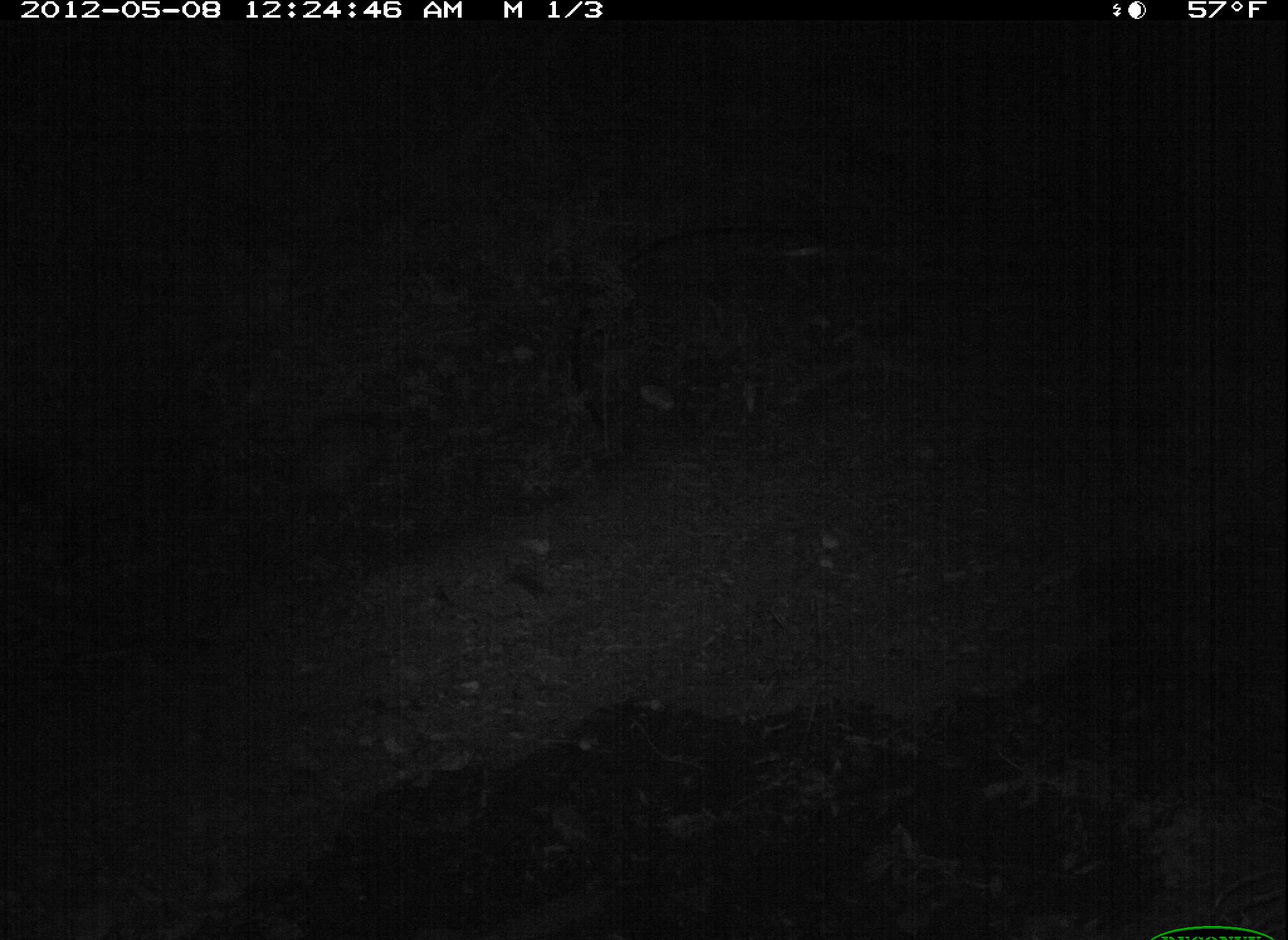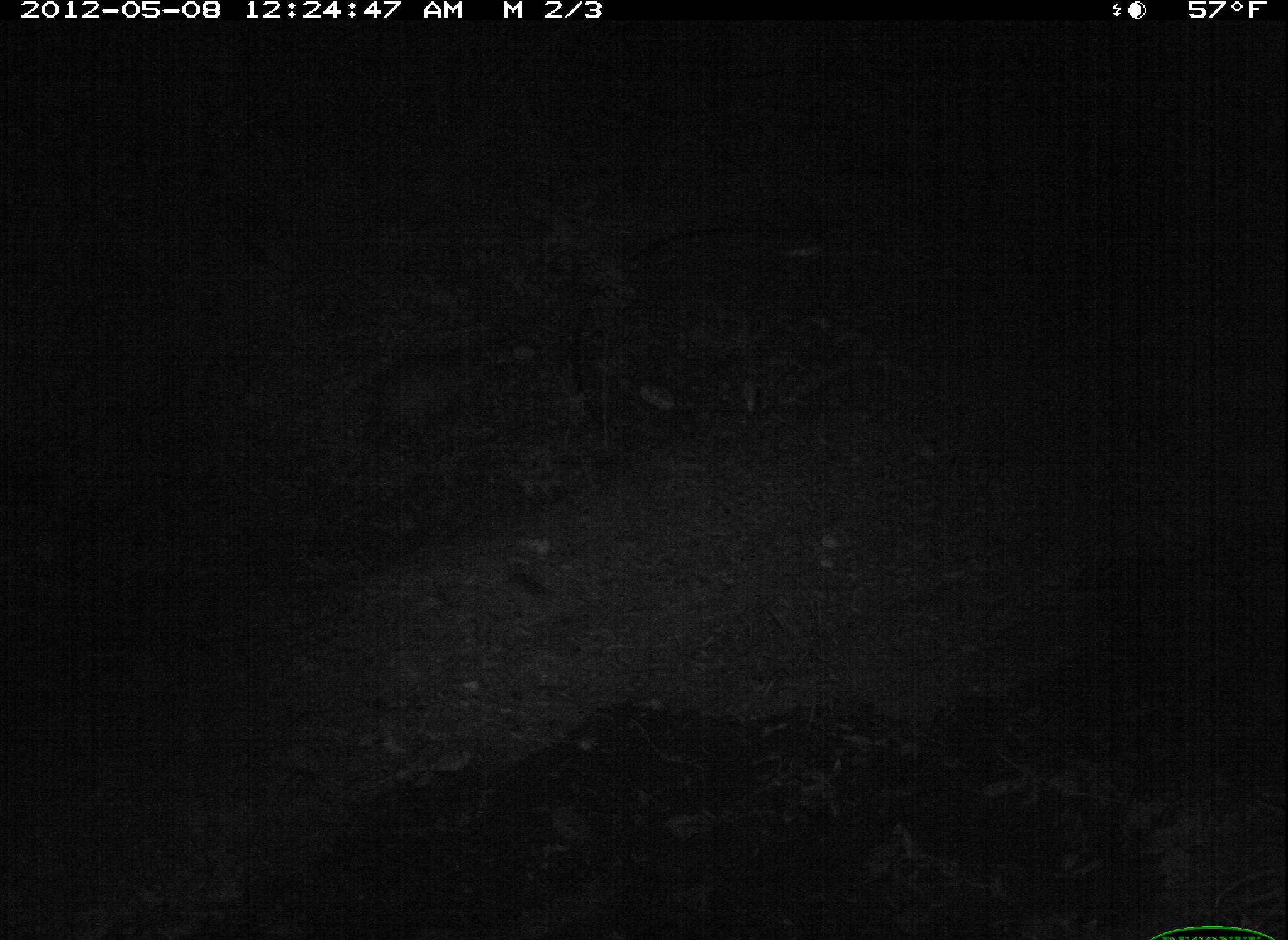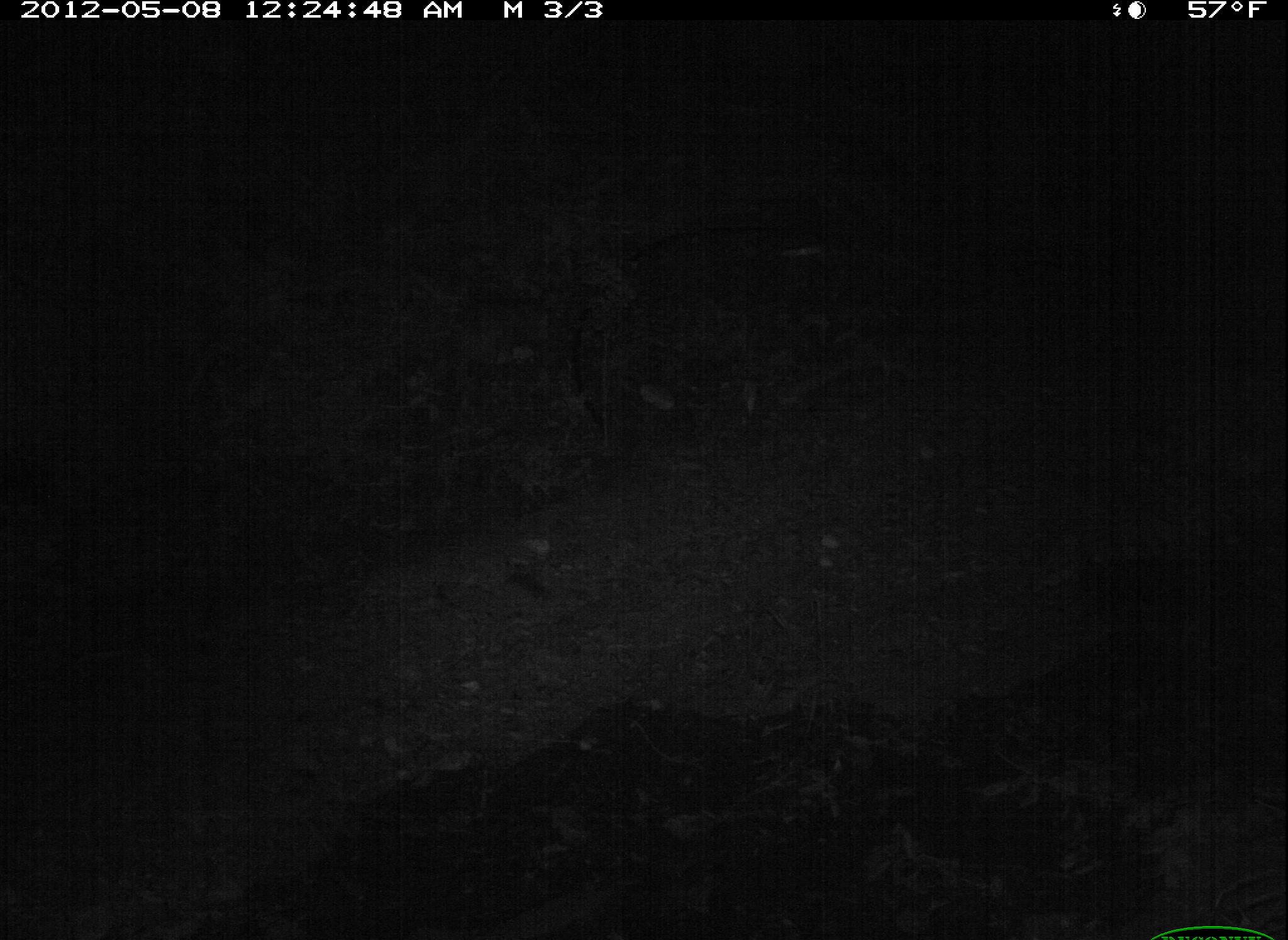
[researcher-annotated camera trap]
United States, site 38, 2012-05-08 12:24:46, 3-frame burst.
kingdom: Animalia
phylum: Chordata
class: Mammalia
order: Didelphimorphia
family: Didelphidae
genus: Didelphis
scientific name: Didelphis virginiana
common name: virginia opossum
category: opossum